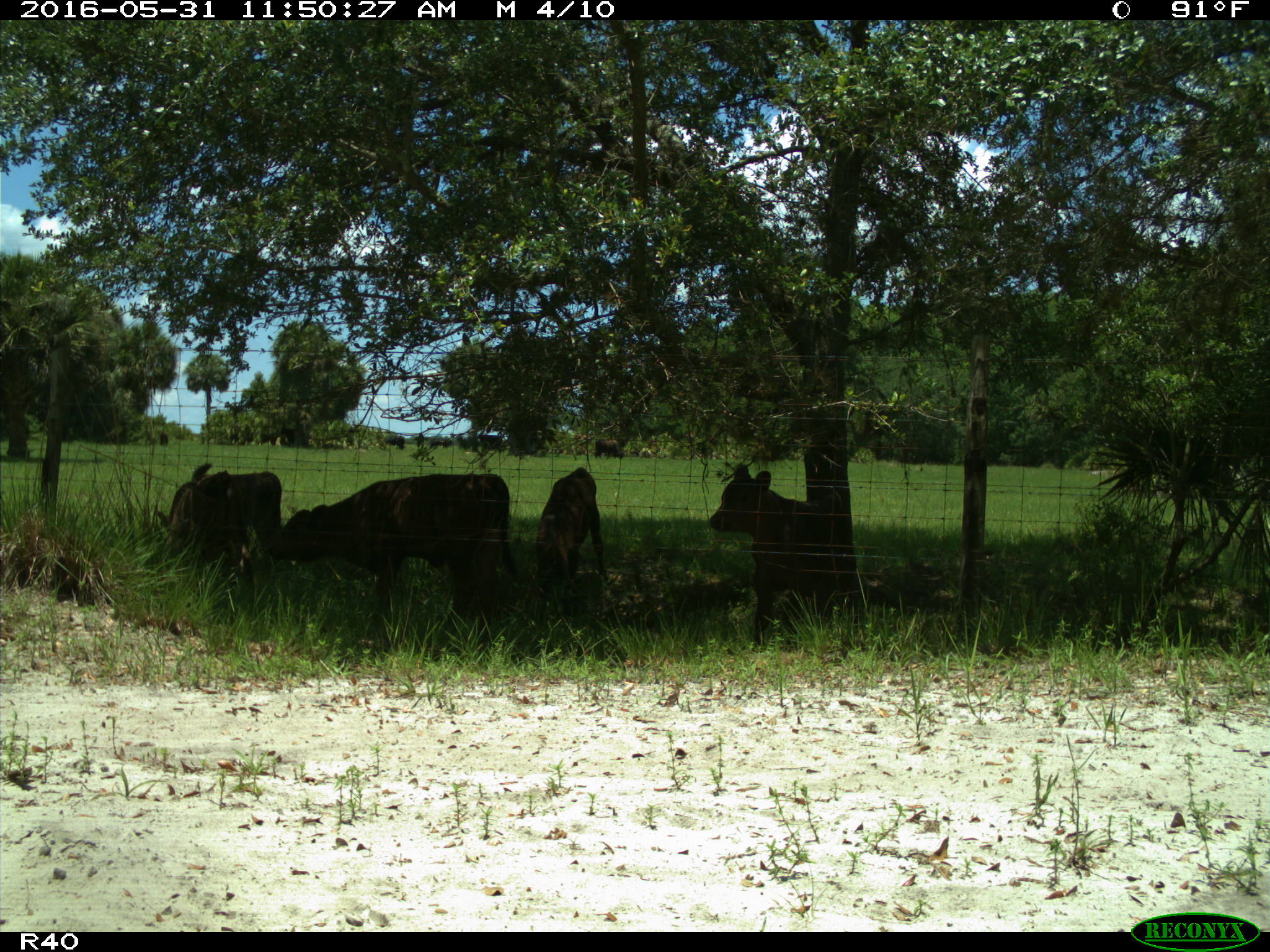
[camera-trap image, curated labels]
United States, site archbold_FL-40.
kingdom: Animalia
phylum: Chordata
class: Mammalia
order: Artiodactyla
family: Bovidae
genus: Bos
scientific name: Bos taurus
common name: domestic cow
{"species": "Bos taurus (domestic cow)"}